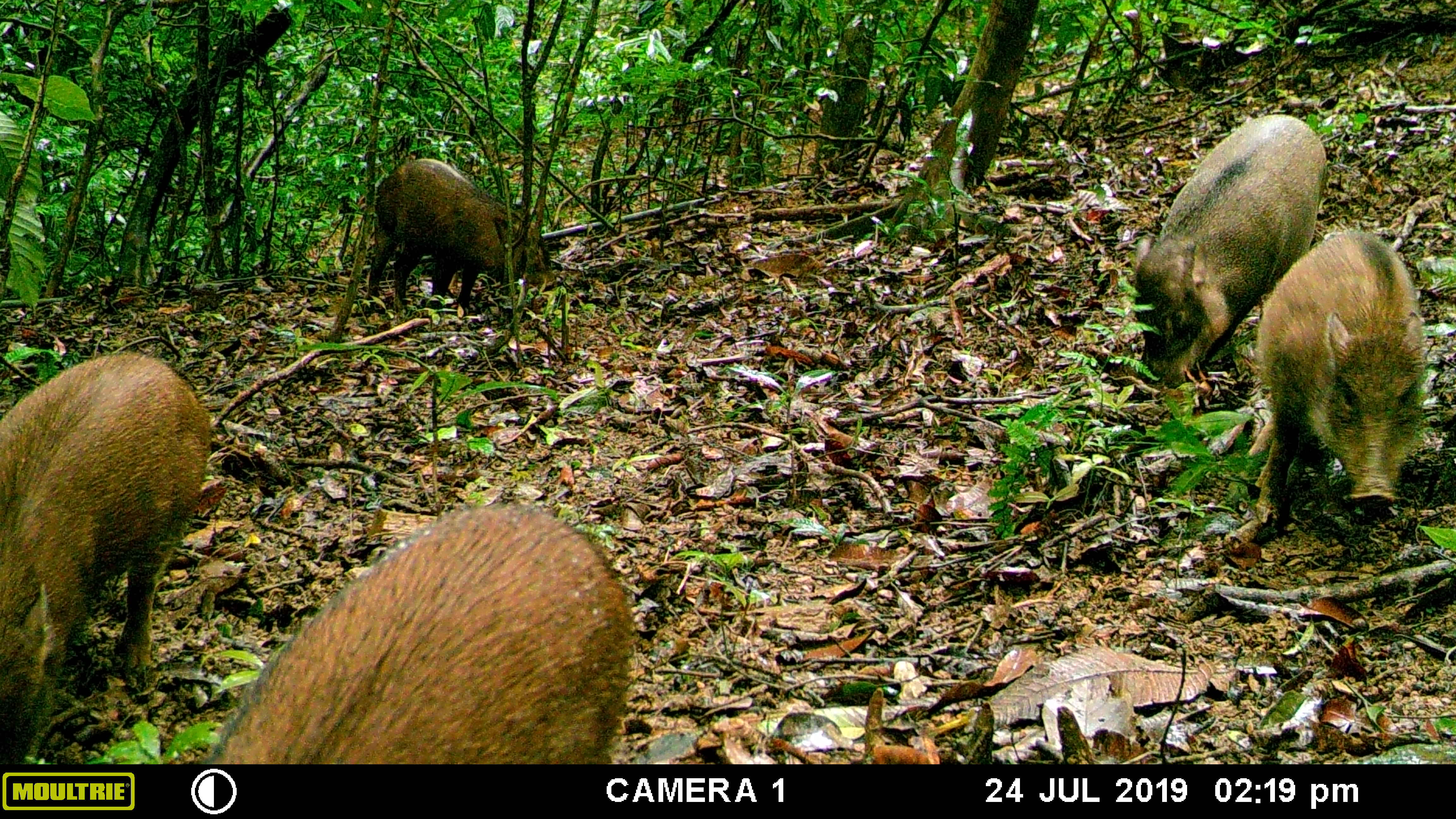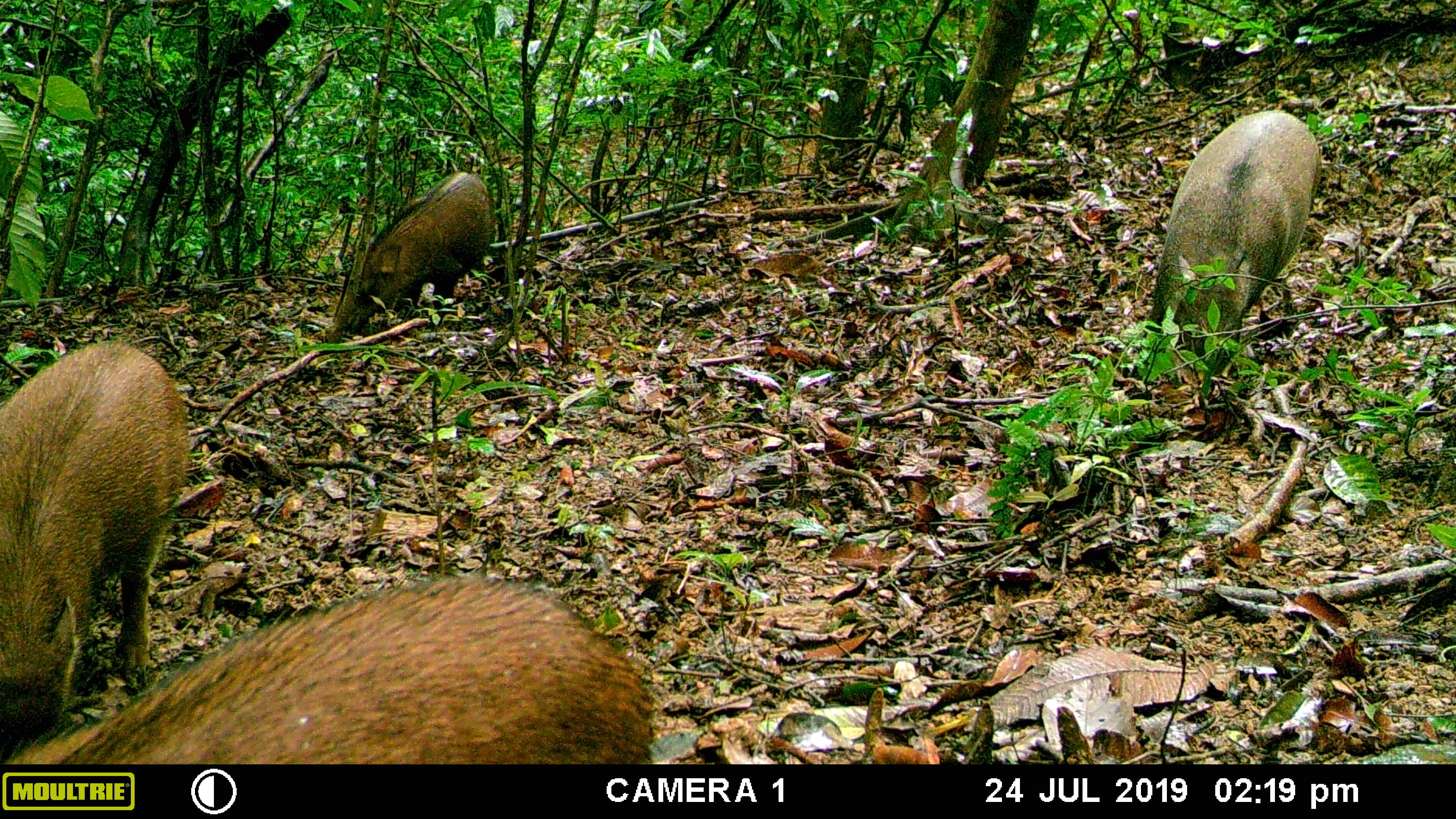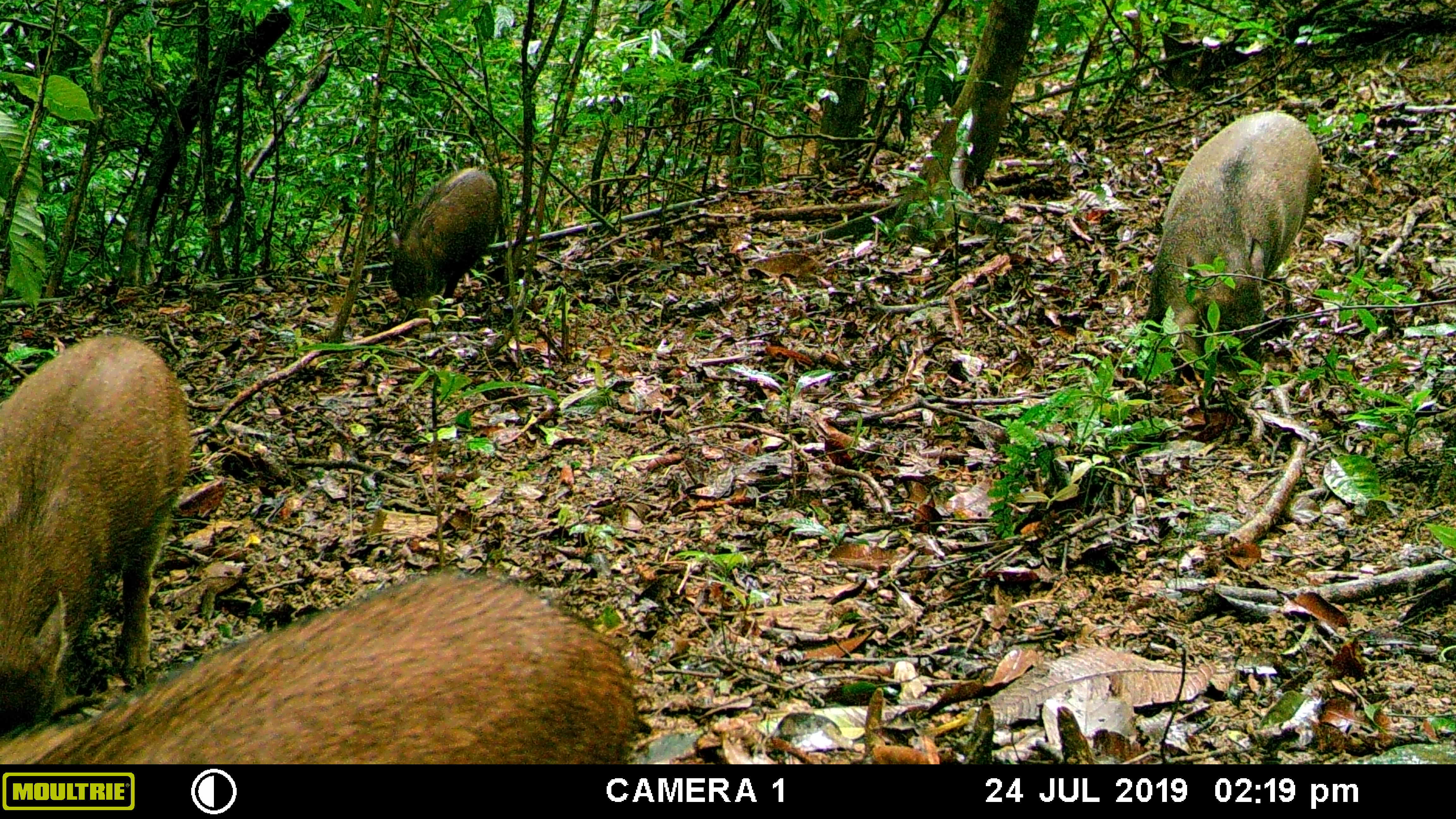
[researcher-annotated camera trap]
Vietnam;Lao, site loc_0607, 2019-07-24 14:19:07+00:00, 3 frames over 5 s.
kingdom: Animalia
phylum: Chordata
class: Mammalia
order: Artiodactyla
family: Suidae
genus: Sus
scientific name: Sus scrofa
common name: eurasian wild pig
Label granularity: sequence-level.